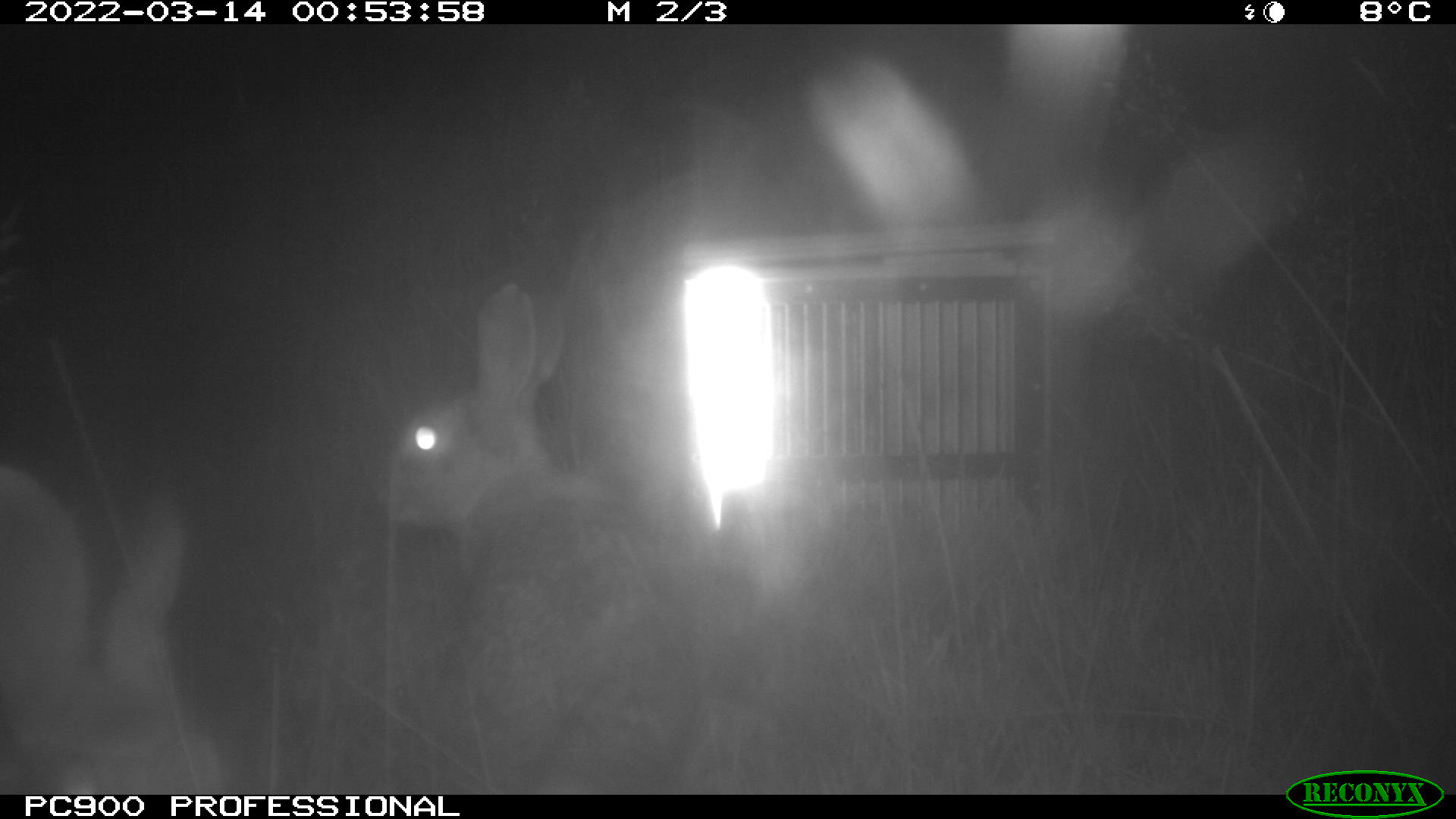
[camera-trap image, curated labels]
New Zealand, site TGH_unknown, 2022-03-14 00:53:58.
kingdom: Animalia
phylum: Chordata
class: Mammalia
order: Lagomorpha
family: Leporidae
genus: Oryctolagus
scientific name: Oryctolagus cuniculus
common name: european rabbit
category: rabbit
Rabbit (european rabbit) (Oryctolagus cuniculus).